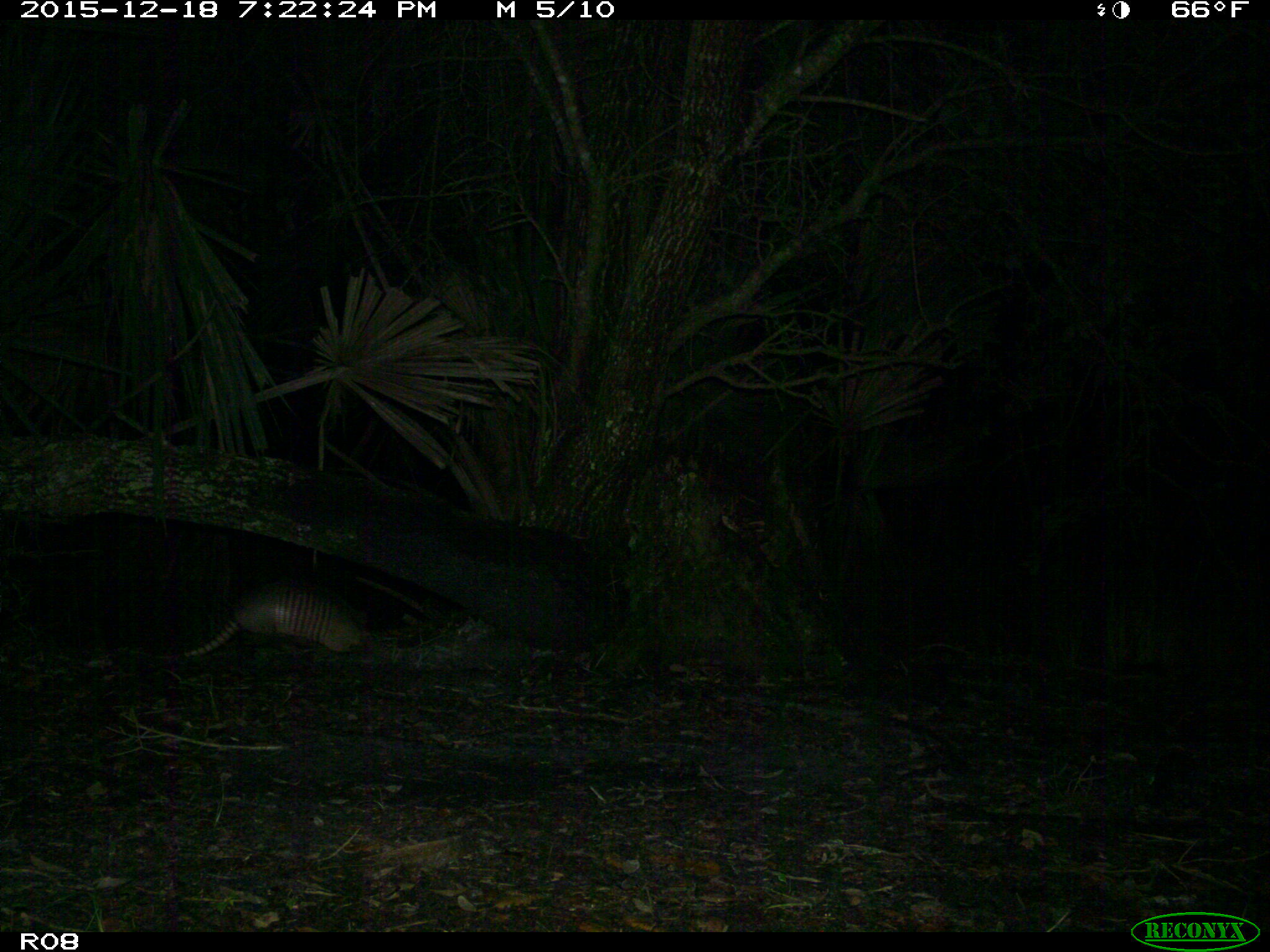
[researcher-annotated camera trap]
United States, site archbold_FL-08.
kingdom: Animalia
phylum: Chordata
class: Mammalia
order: Cingulata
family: Dasypodidae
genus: Dasypus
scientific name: Dasypus novemcinctus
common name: nine-banded armadillo